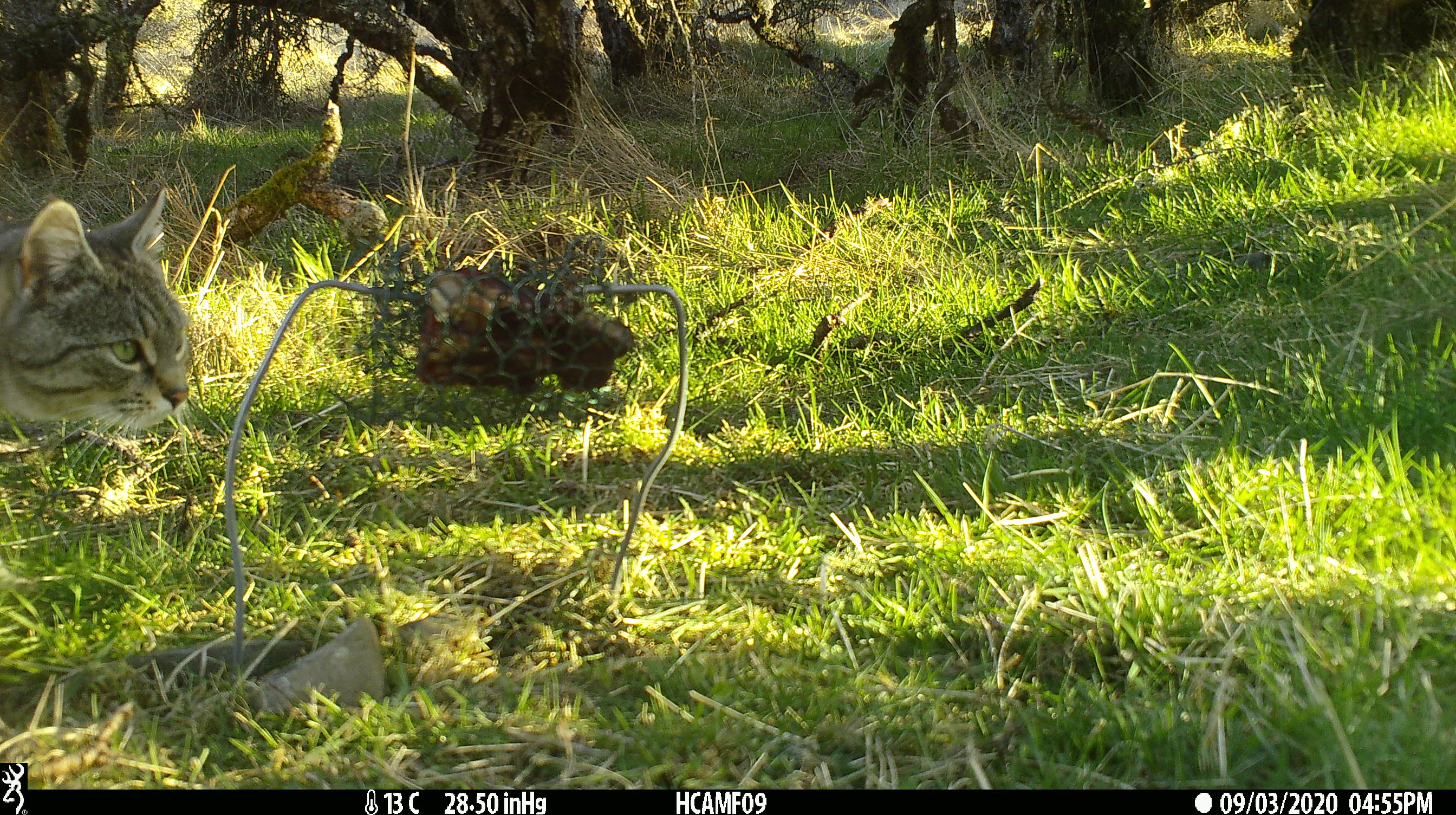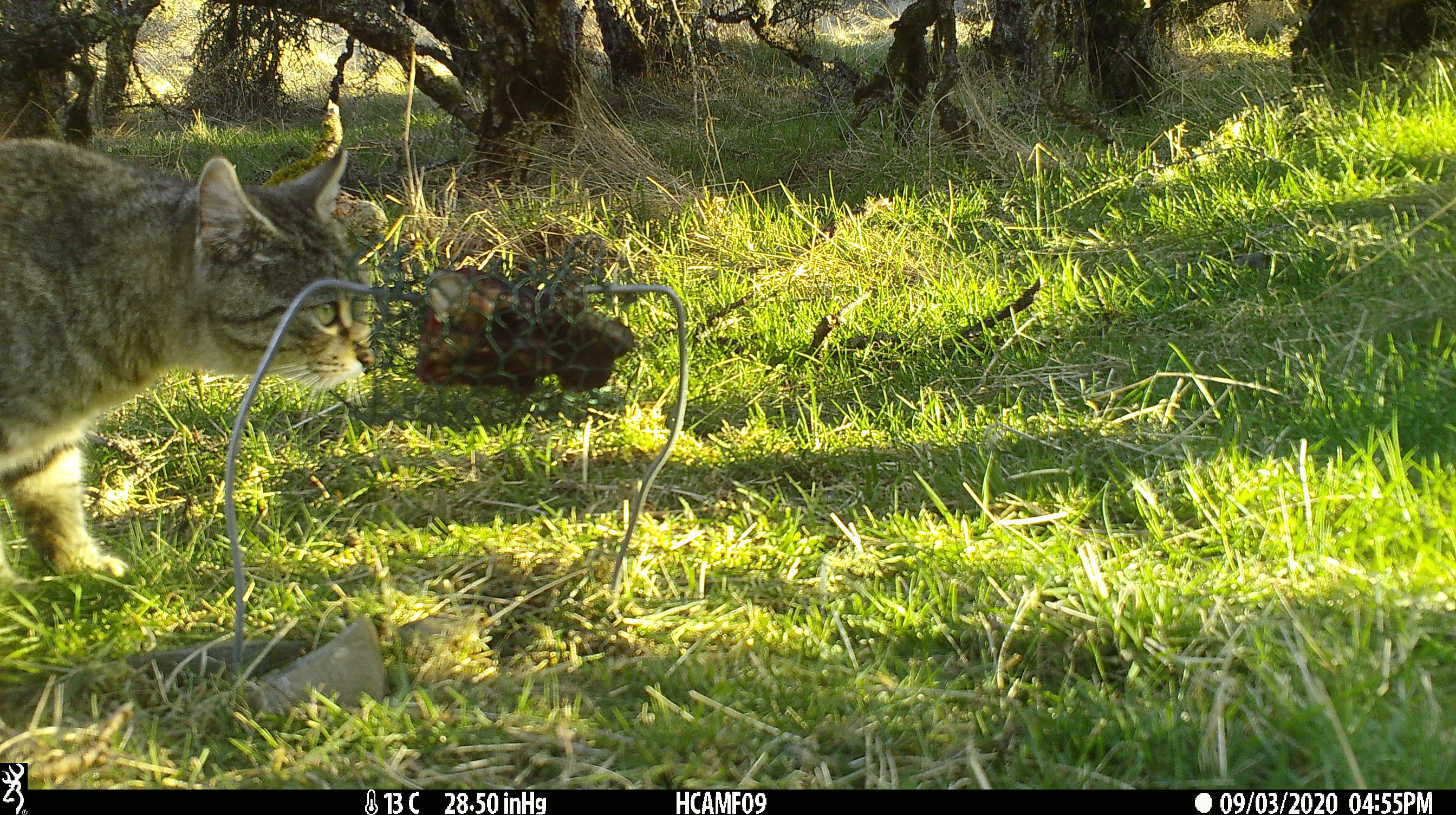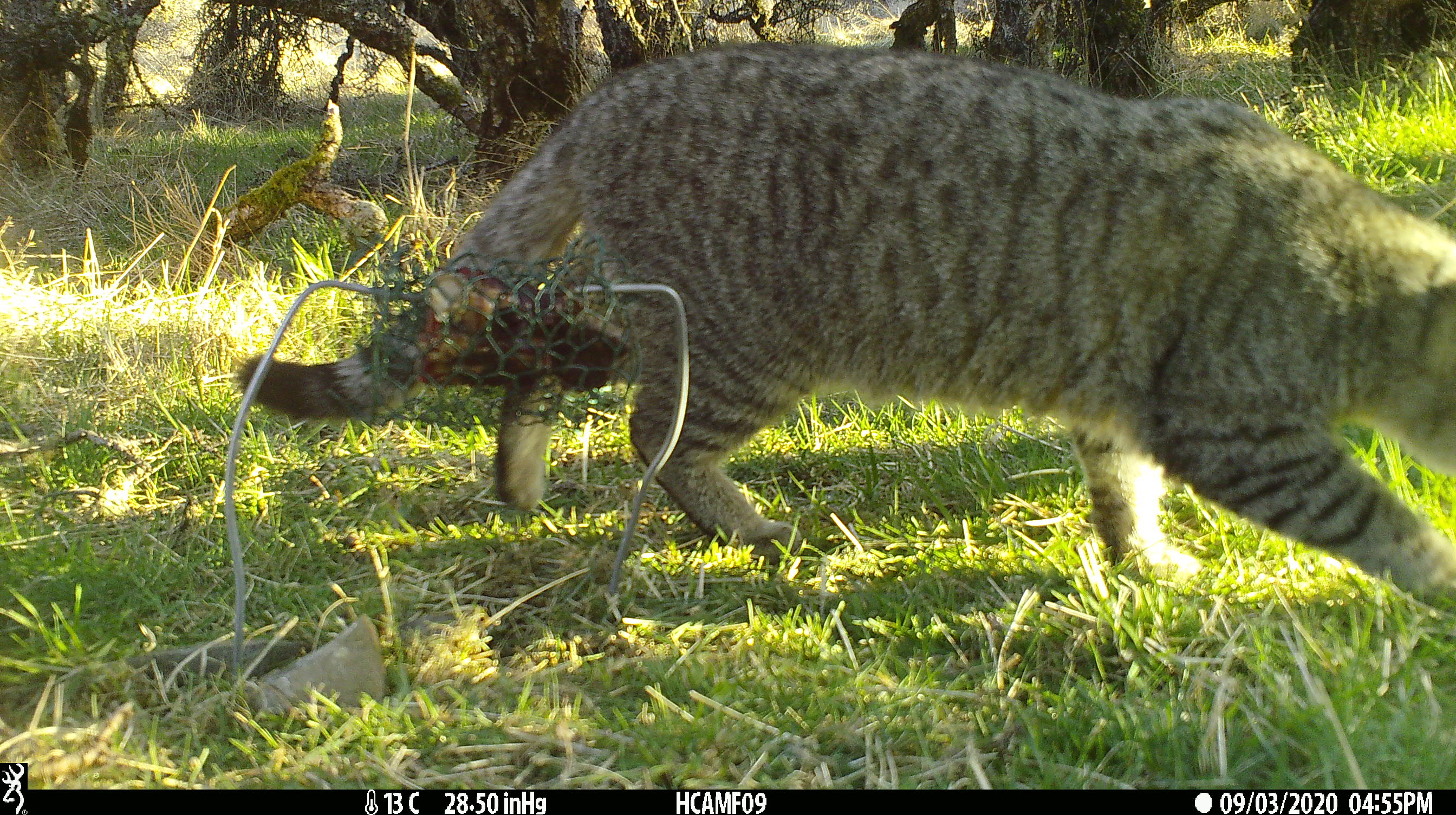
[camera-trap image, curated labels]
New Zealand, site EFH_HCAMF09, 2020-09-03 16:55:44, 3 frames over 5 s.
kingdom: Animalia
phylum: Chordata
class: Mammalia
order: Carnivora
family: Felidae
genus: Felis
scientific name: Felis catus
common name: domestic cat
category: cat